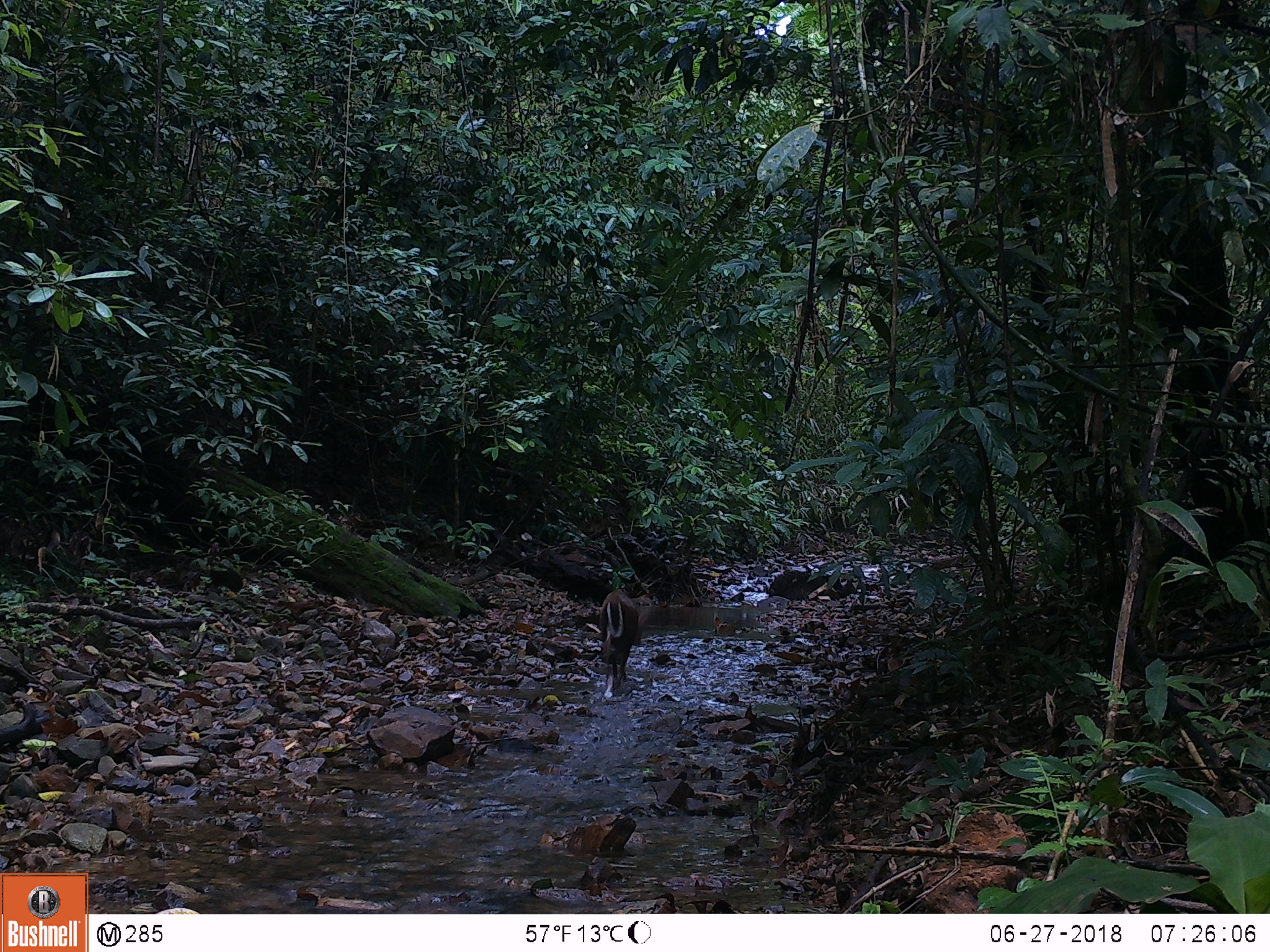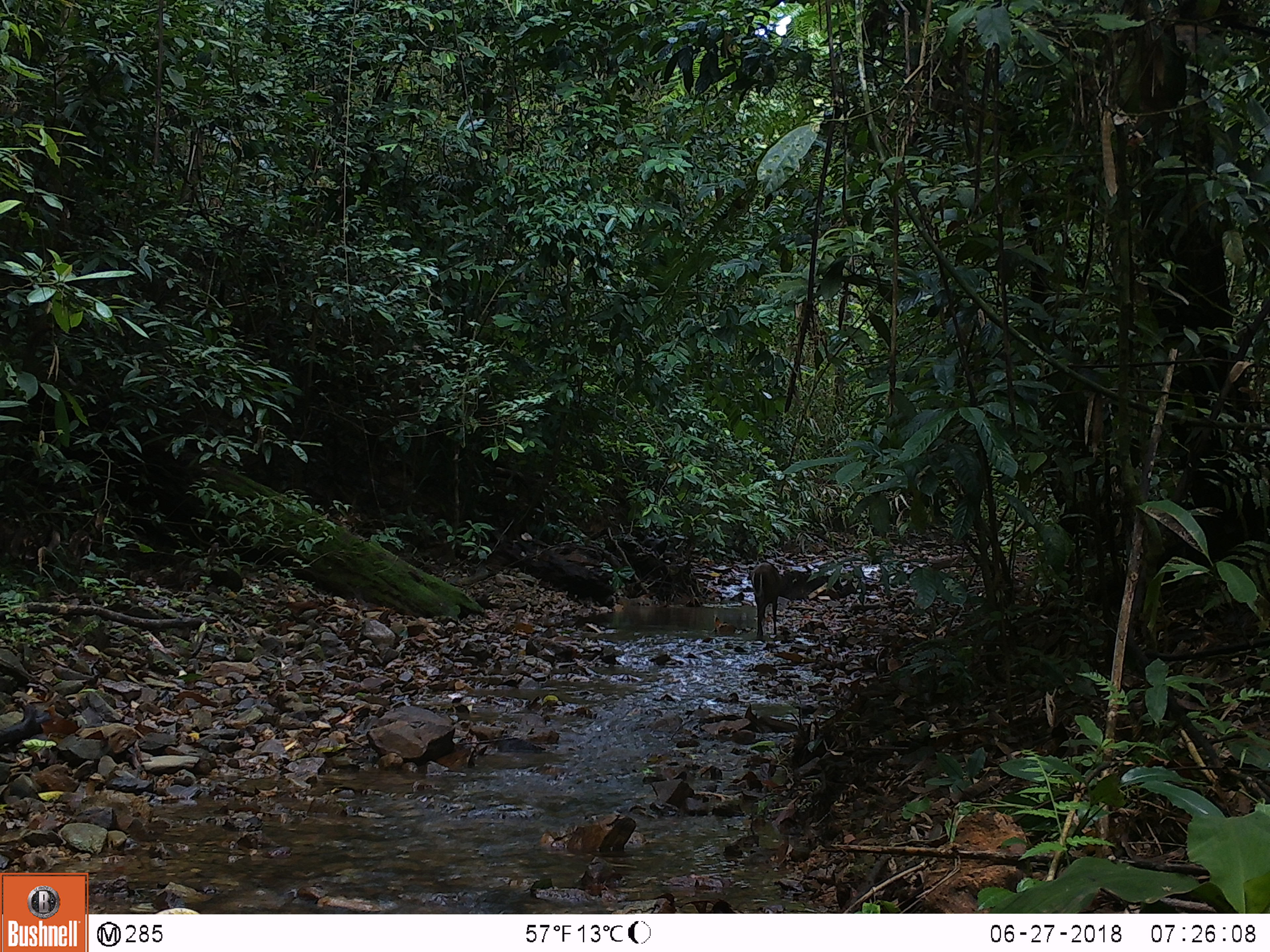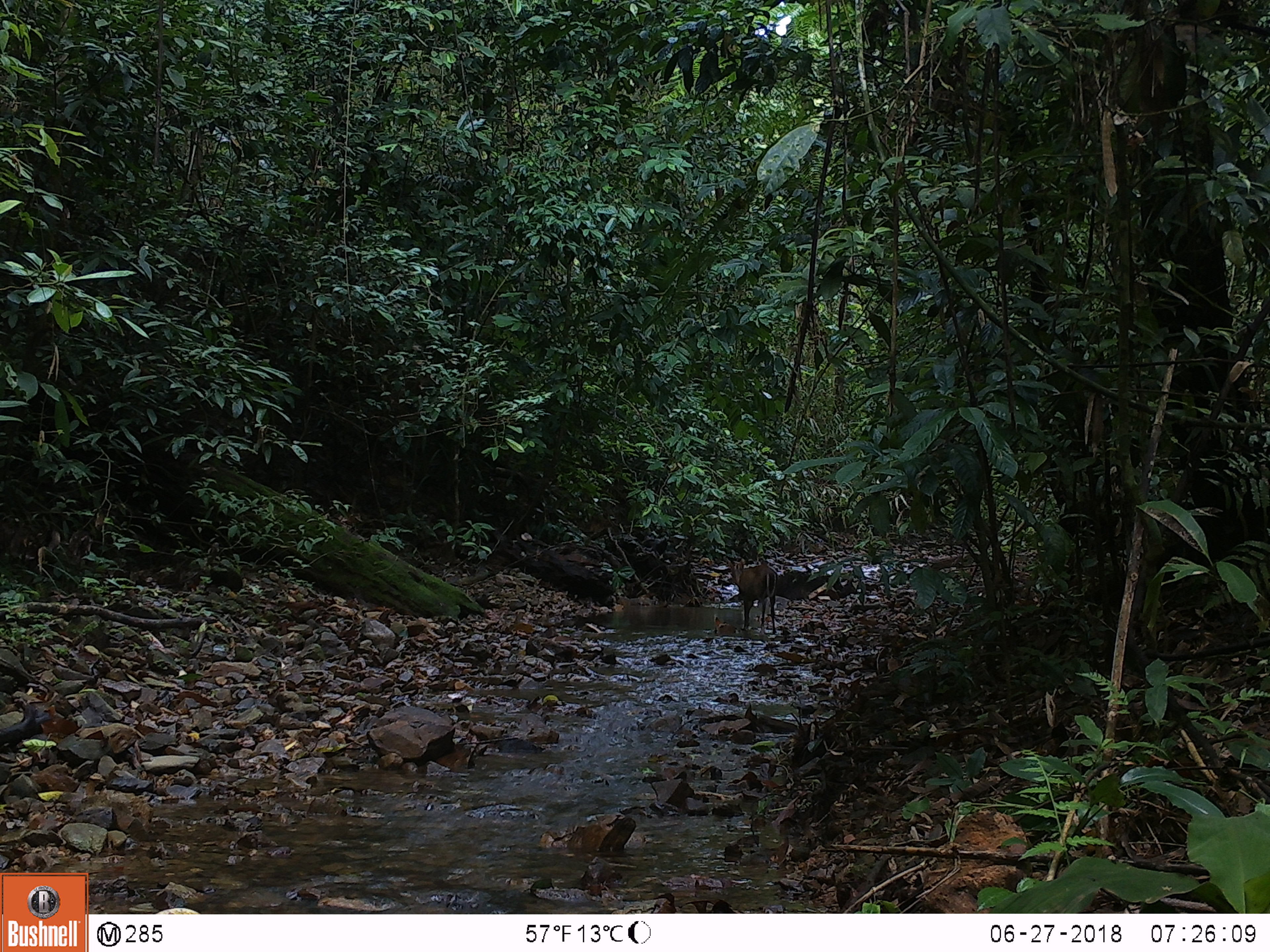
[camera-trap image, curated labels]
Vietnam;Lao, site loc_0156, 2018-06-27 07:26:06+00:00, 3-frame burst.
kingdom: Animalia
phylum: Chordata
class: Mammalia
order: Artiodactyla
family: Cervidae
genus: Muntiacus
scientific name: Muntiacus rooseveltorum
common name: roosevelt's muntjac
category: roosevelts muntjac group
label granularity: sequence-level